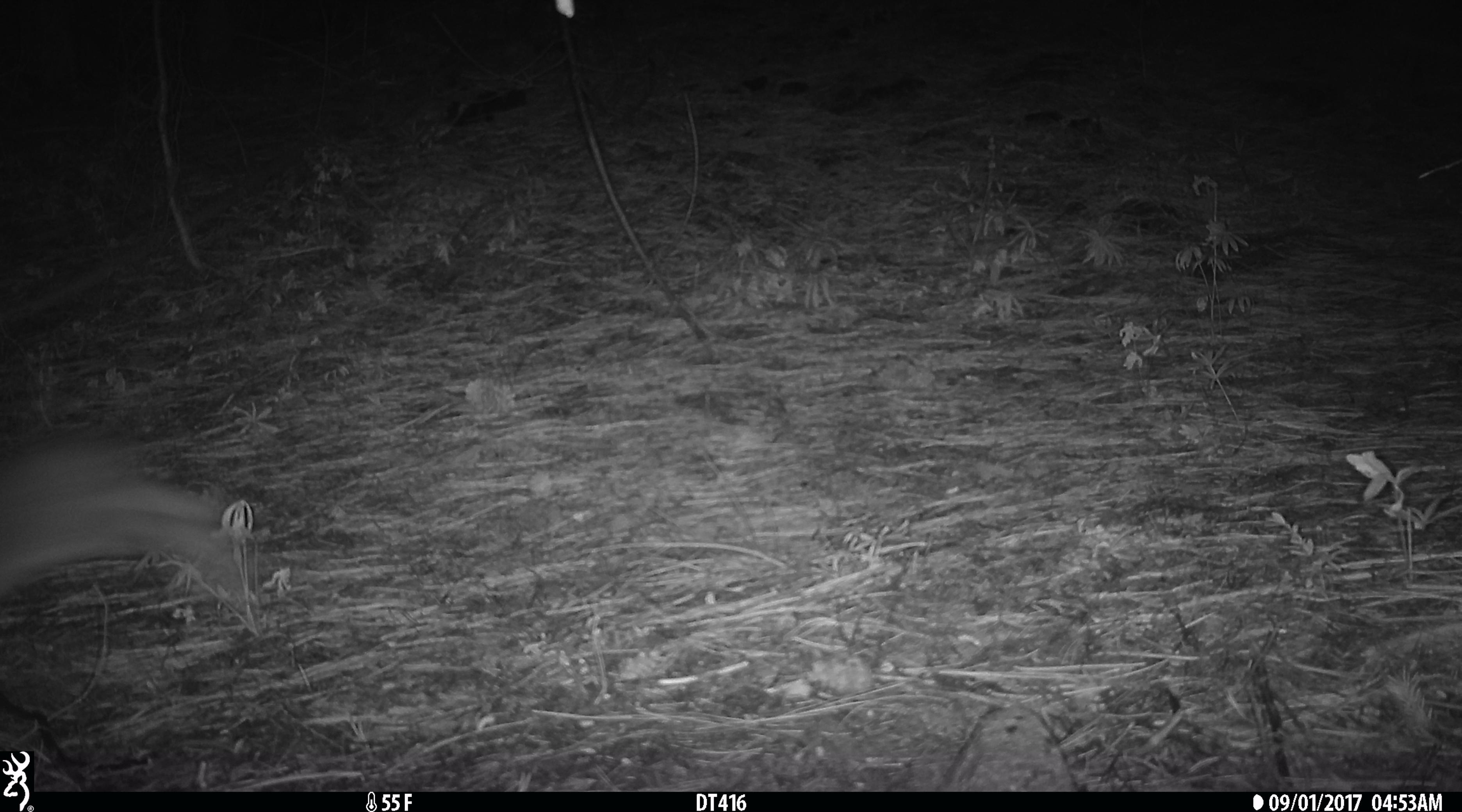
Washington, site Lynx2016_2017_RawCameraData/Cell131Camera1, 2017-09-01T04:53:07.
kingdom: Animalia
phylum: Chordata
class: Mammalia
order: Lagomorpha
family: Leporidae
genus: Lepus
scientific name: Lepus americanus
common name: snowshoe hare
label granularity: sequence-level